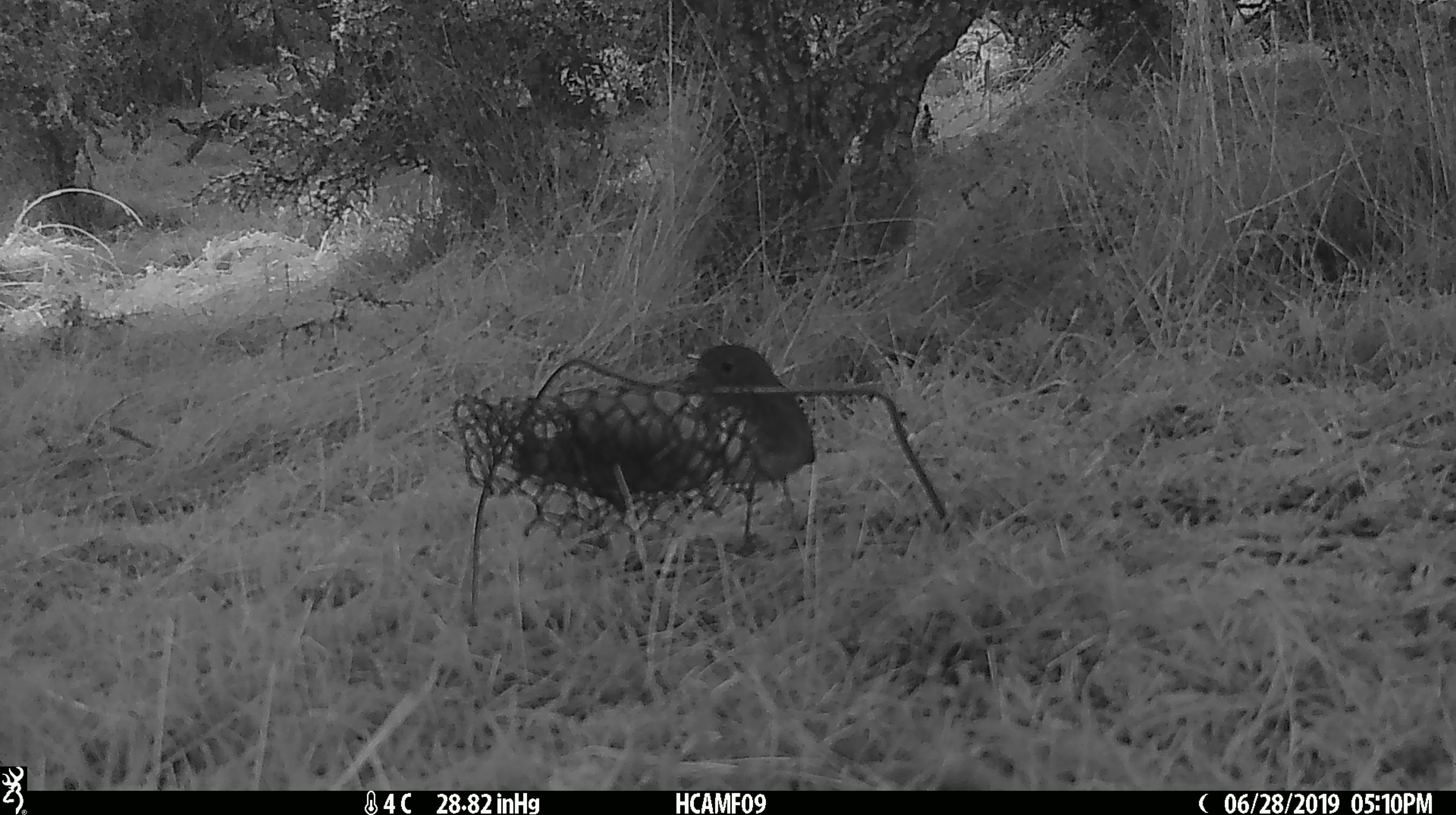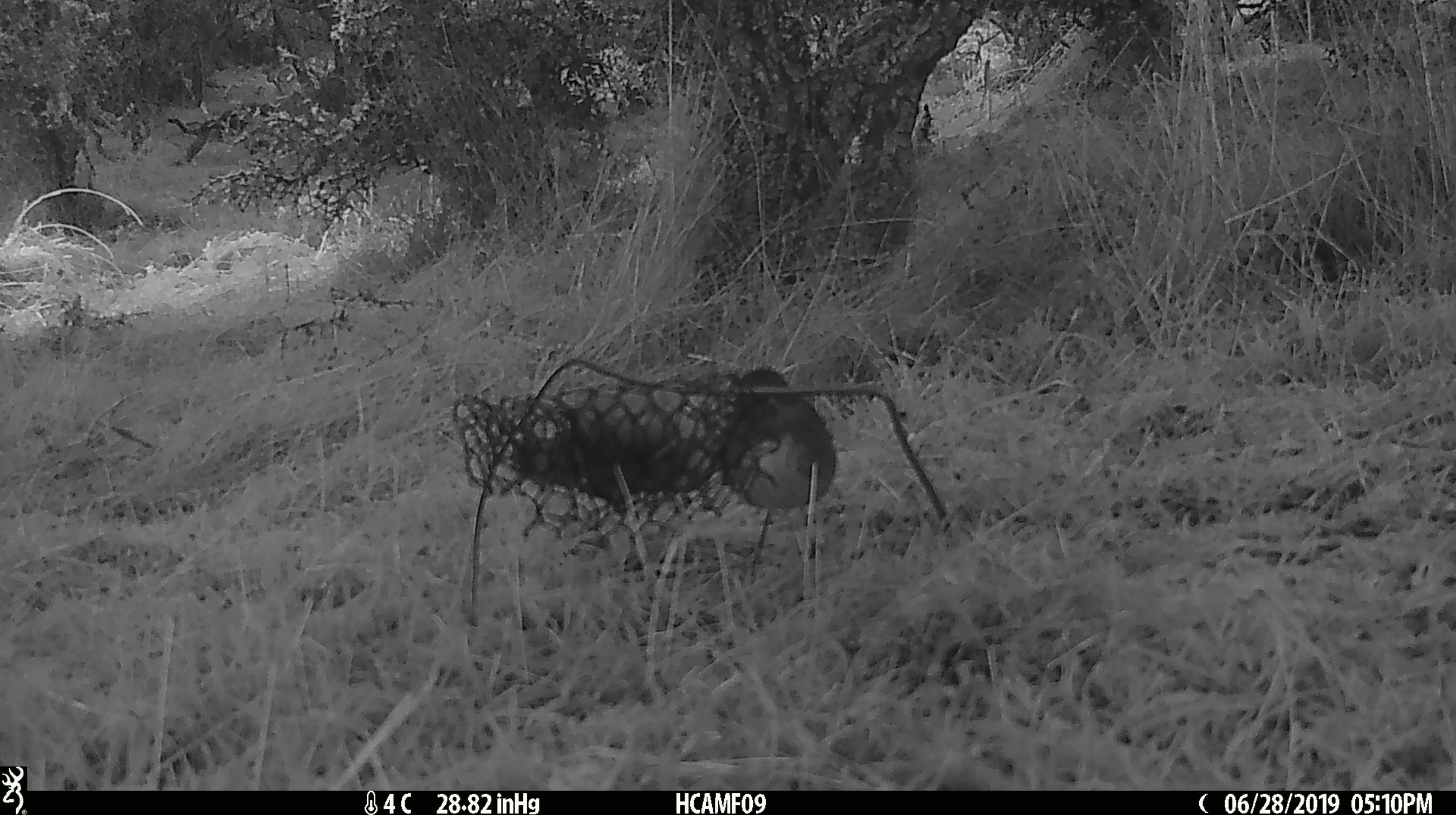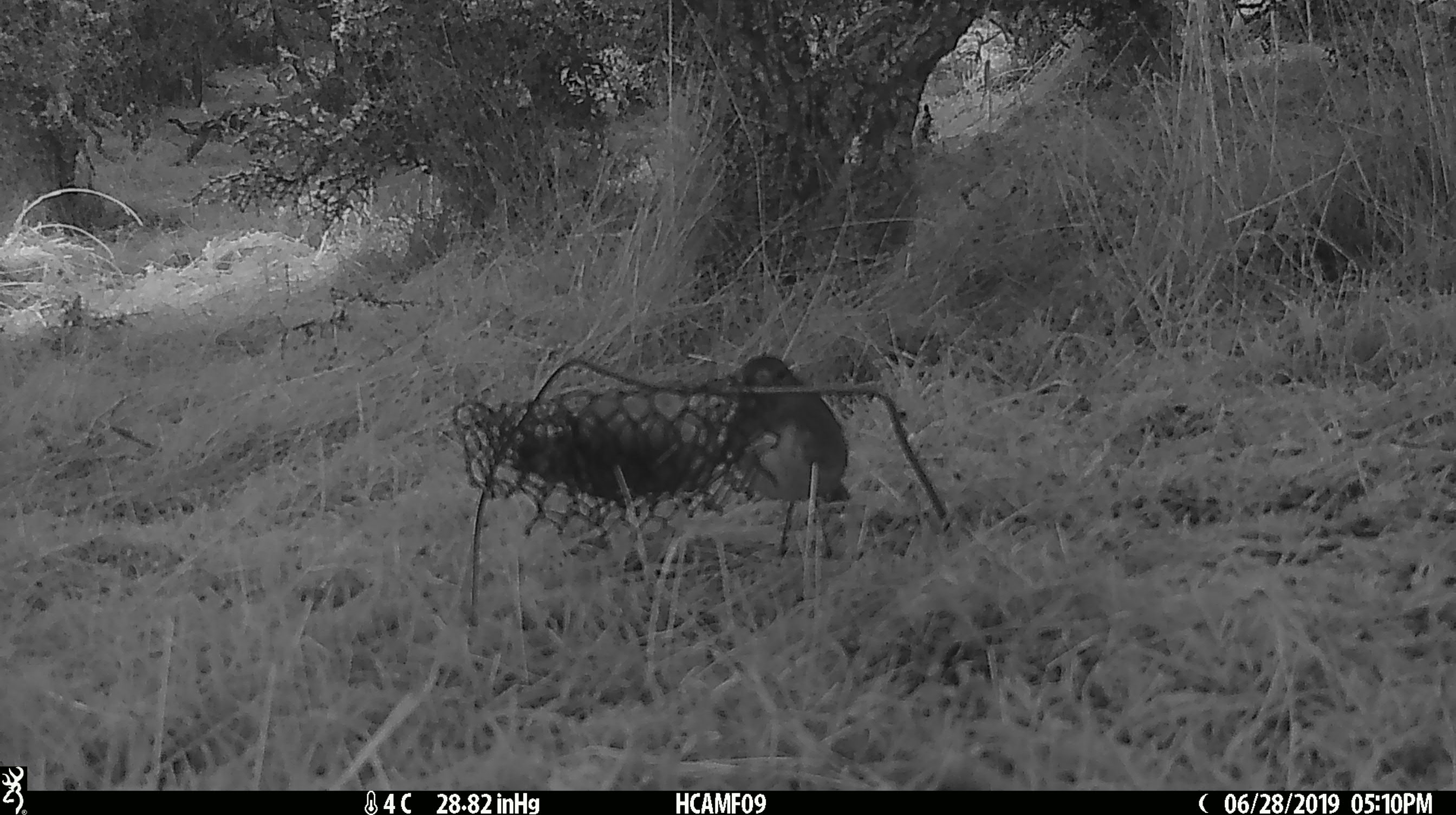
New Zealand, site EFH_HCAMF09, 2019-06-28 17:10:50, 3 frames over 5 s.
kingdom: Animalia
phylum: Chordata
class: Aves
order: Passeriformes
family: Petroicidae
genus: Petroica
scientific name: Petroica australis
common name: new zealand robin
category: robin